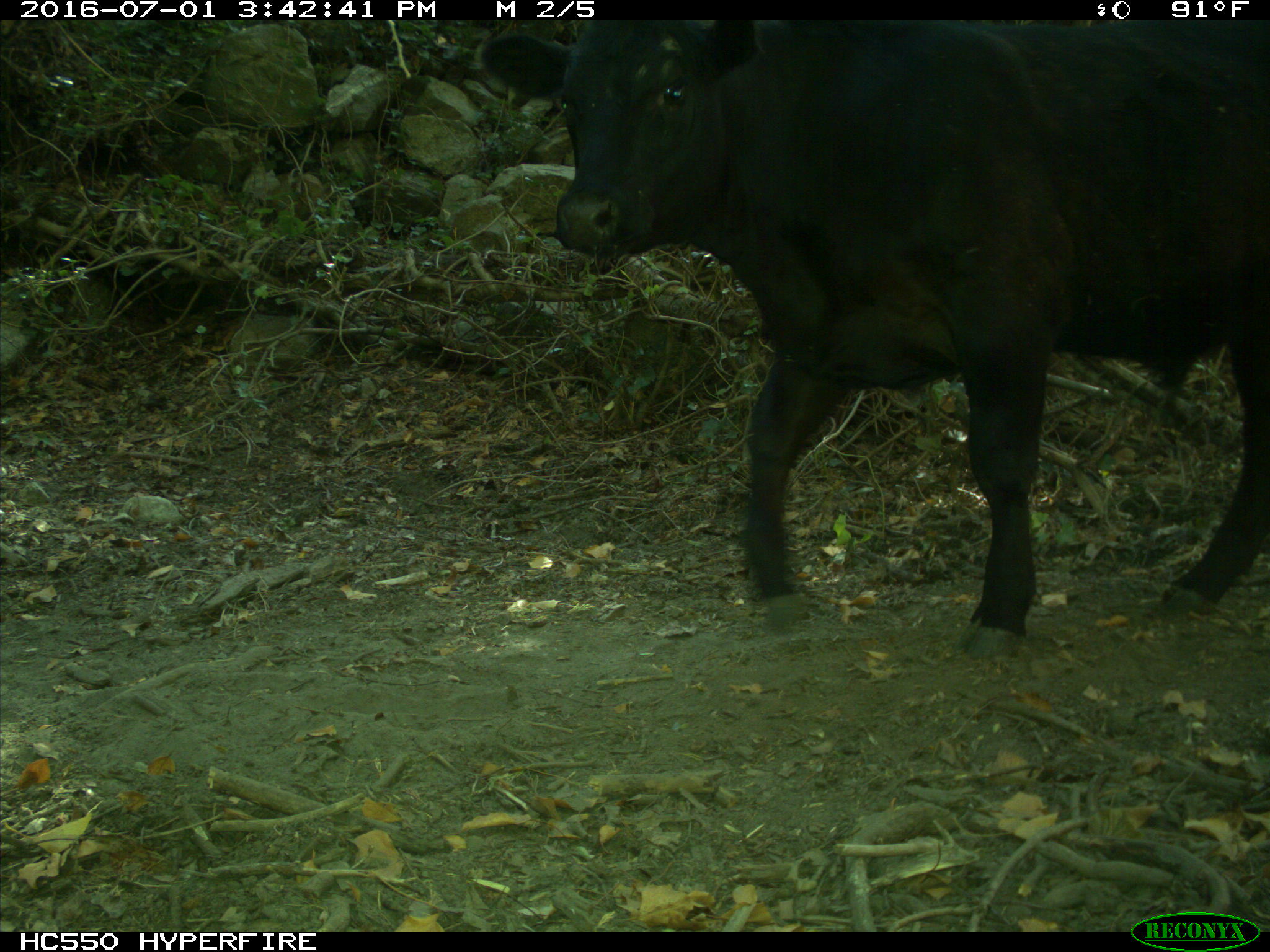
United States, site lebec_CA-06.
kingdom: Animalia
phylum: Chordata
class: Mammalia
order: Artiodactyla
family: Bovidae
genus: Bos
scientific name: Bos taurus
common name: domestic cow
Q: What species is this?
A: Bos taurus (domestic cow).